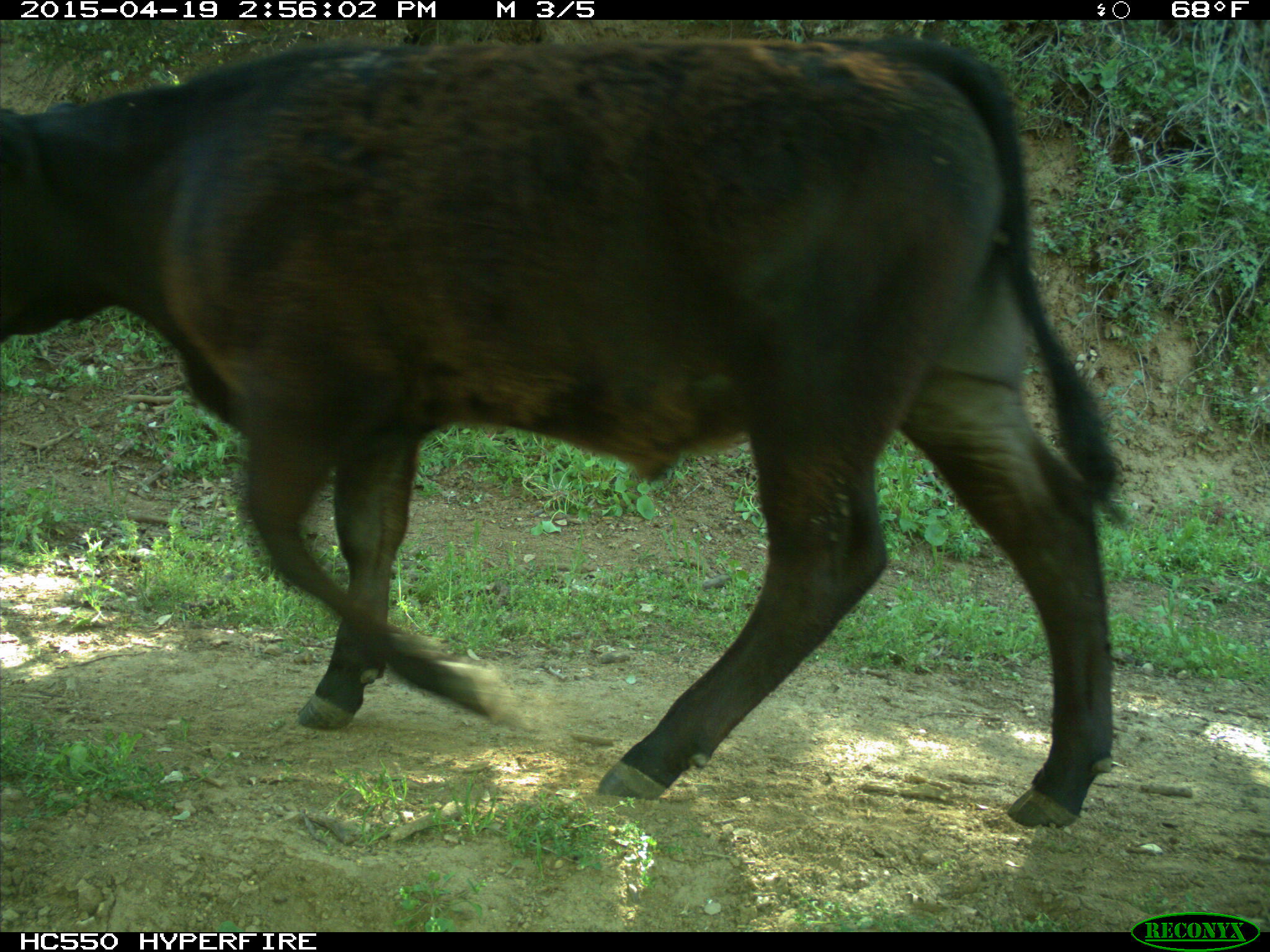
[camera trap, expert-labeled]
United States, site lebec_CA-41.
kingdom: Animalia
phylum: Chordata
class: Mammalia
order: Artiodactyla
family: Bovidae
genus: Bos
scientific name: Bos taurus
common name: domestic cow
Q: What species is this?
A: Bos taurus (domestic cow).